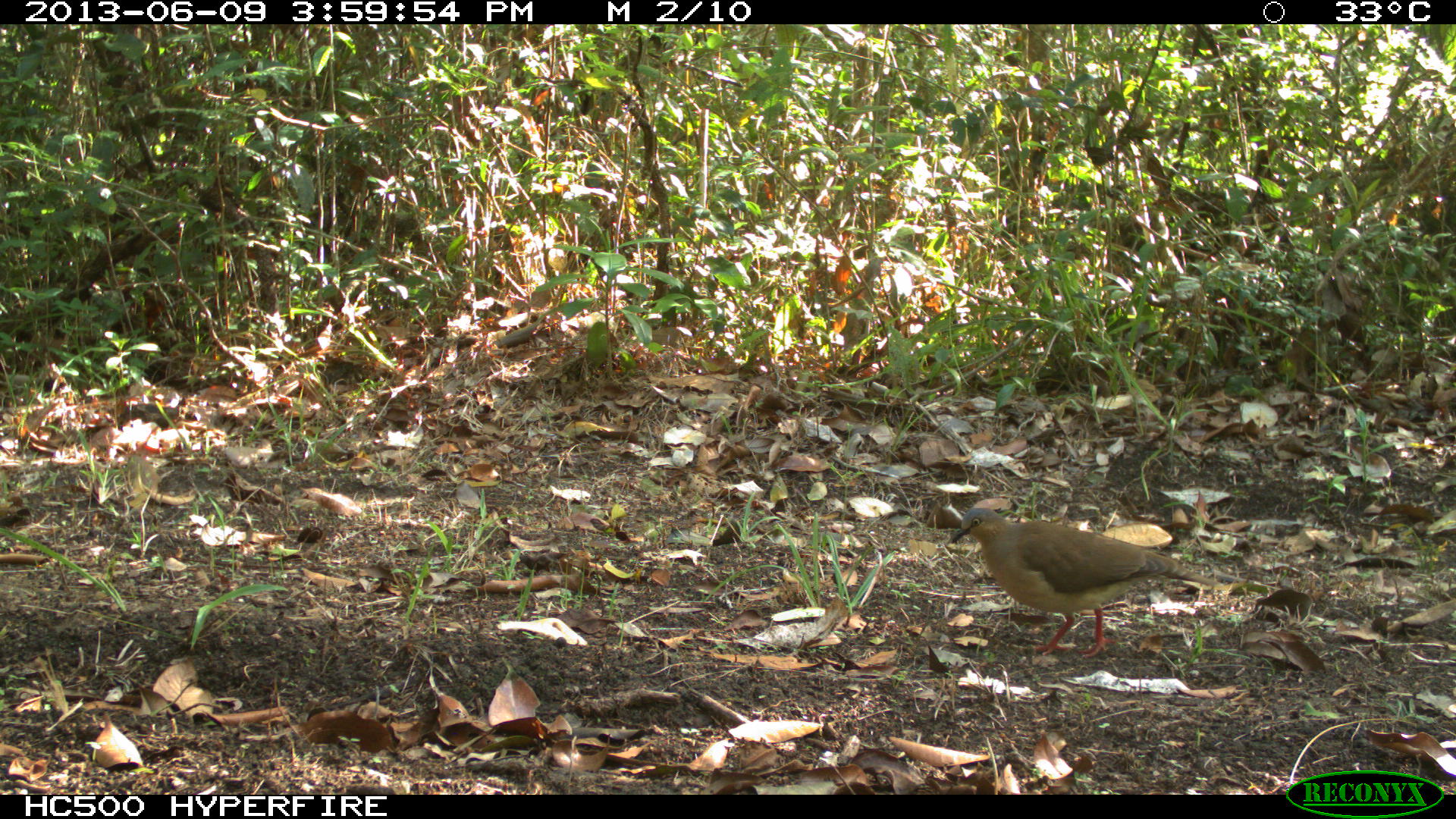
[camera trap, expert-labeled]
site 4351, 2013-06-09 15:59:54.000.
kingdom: Animalia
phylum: Chordata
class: Aves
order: Columbiformes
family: Columbidae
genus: Leptotila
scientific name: Leptotila plumbeiceps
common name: gray-headed dove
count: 1